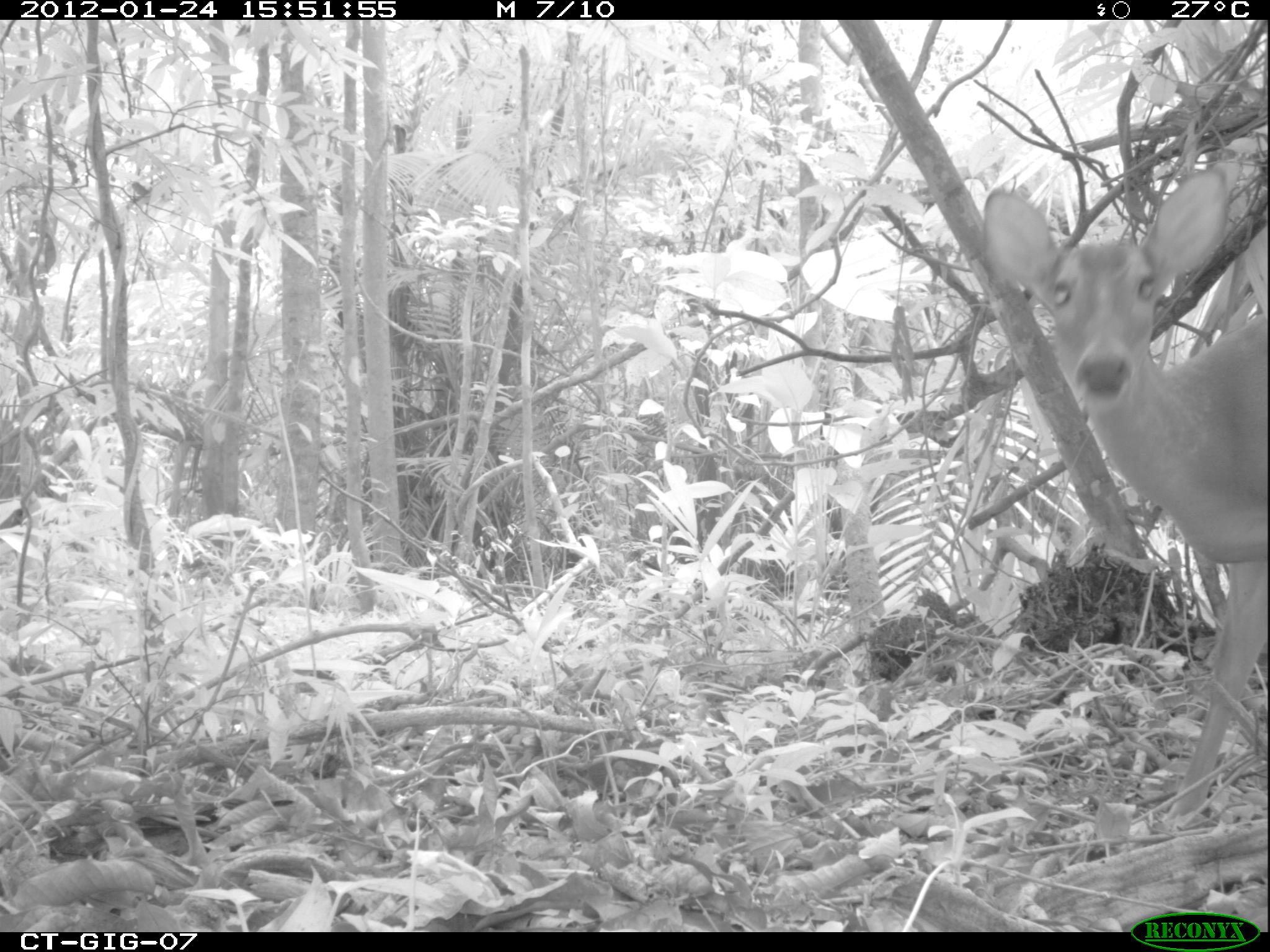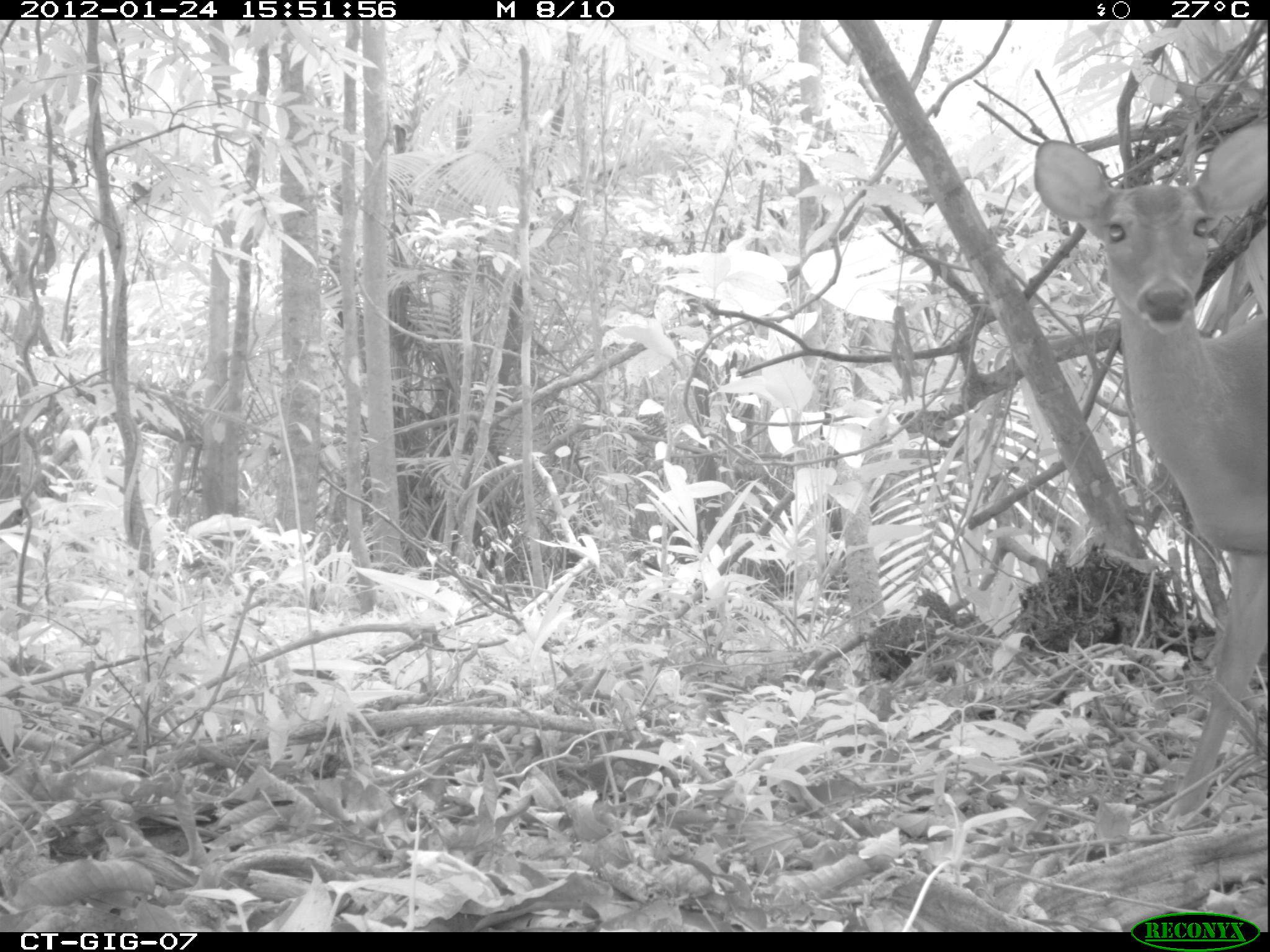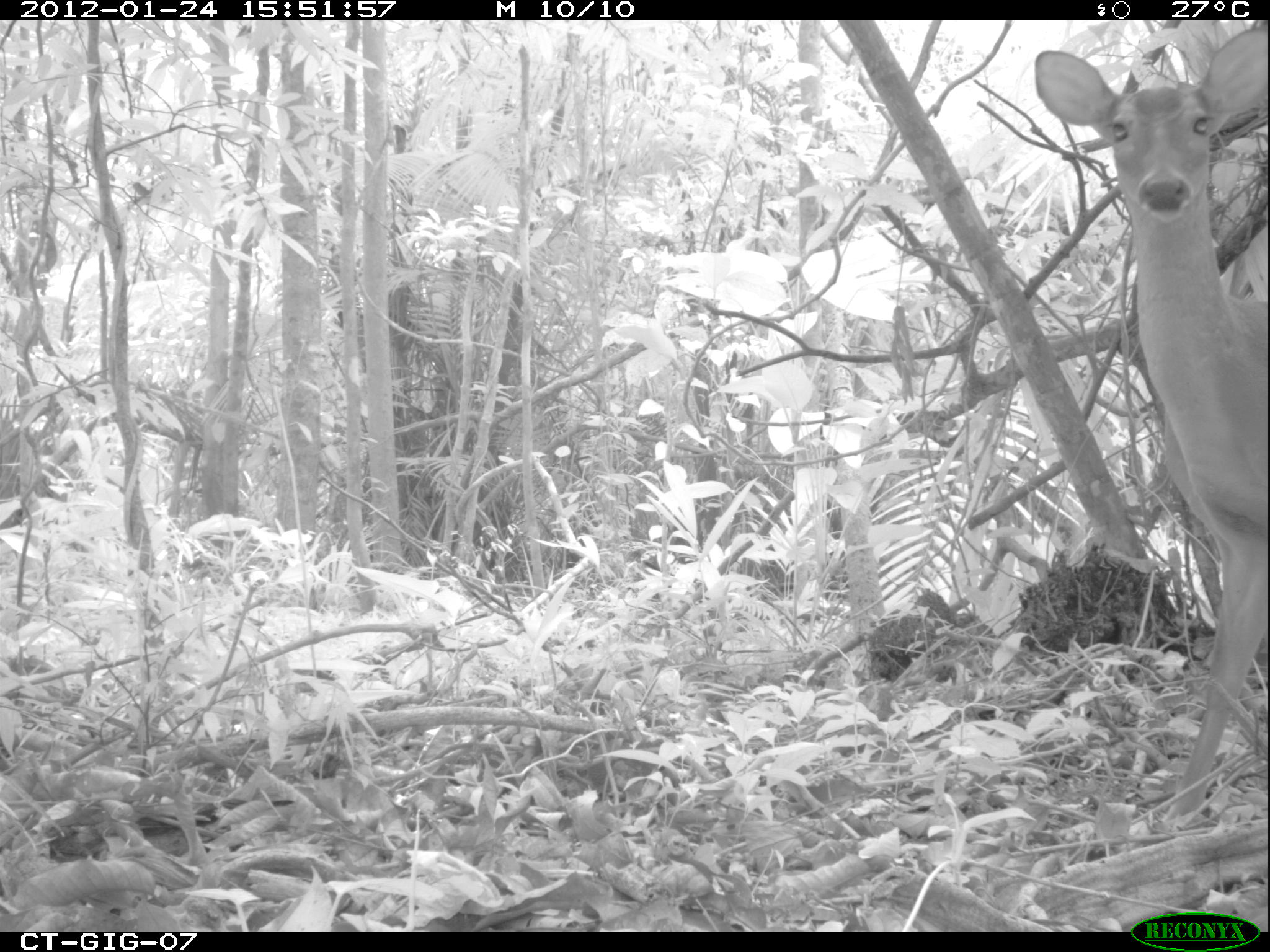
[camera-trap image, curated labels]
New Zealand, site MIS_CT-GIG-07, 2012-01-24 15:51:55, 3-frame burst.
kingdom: Animalia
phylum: Chordata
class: Mammalia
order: Artiodactyla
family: Cervidae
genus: Odocoileus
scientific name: Odocoileus virginianus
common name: white-tailed deer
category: white tailed deer